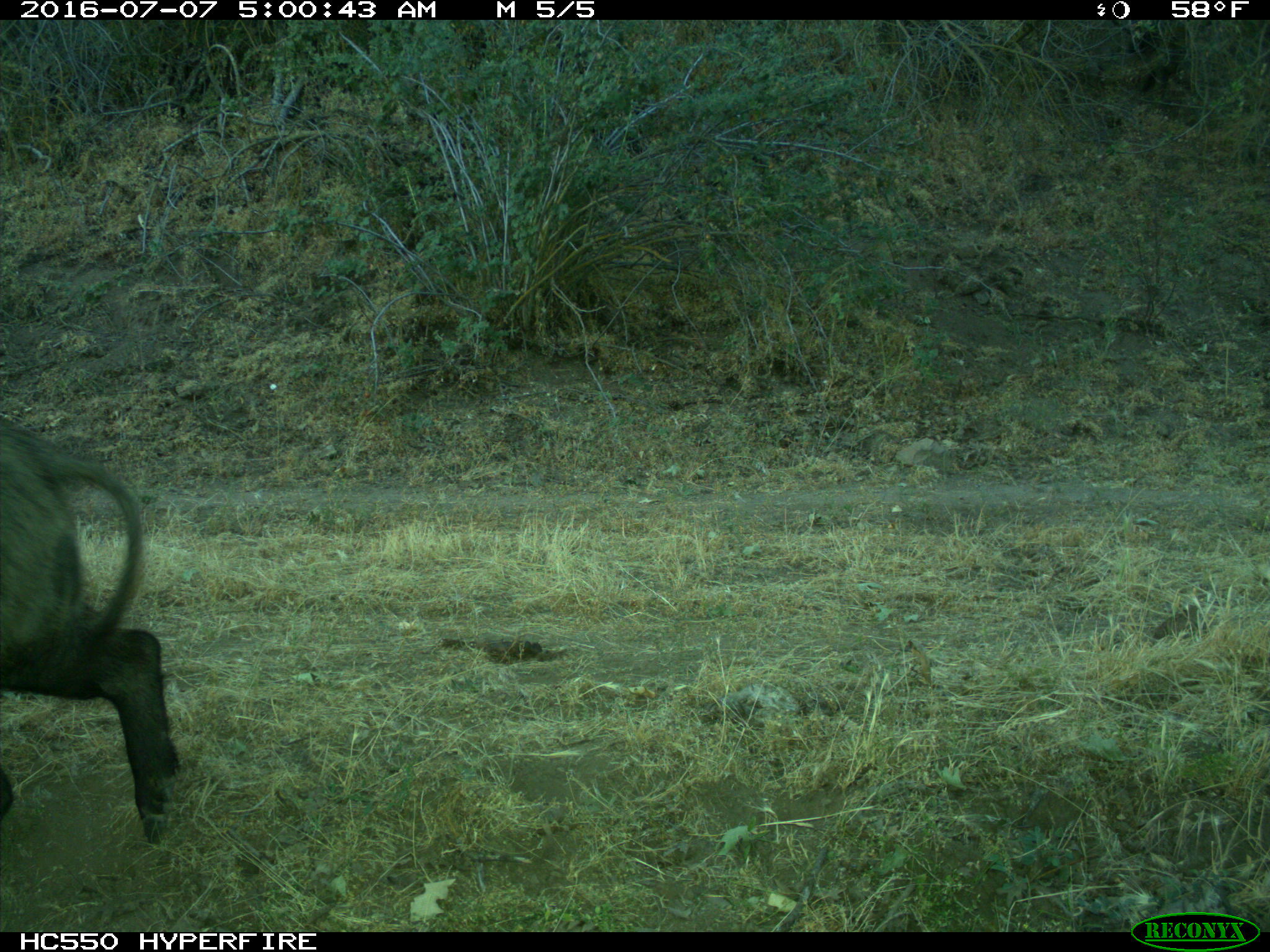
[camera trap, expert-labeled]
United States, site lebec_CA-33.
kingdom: Animalia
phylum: Chordata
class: Mammalia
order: Artiodactyla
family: Suidae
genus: Sus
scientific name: Sus scrofa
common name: wild boar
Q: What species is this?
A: Sus scrofa (wild boar).